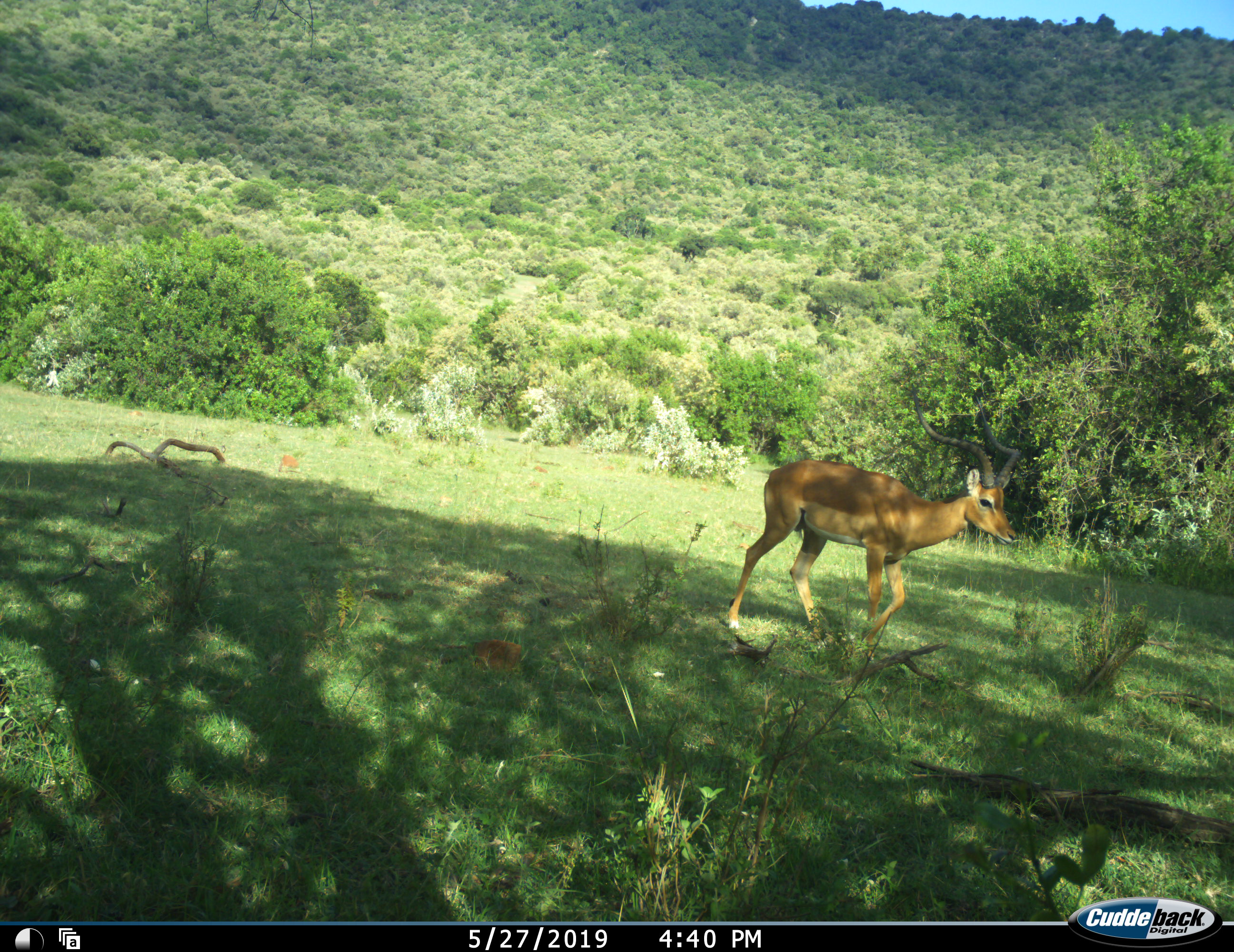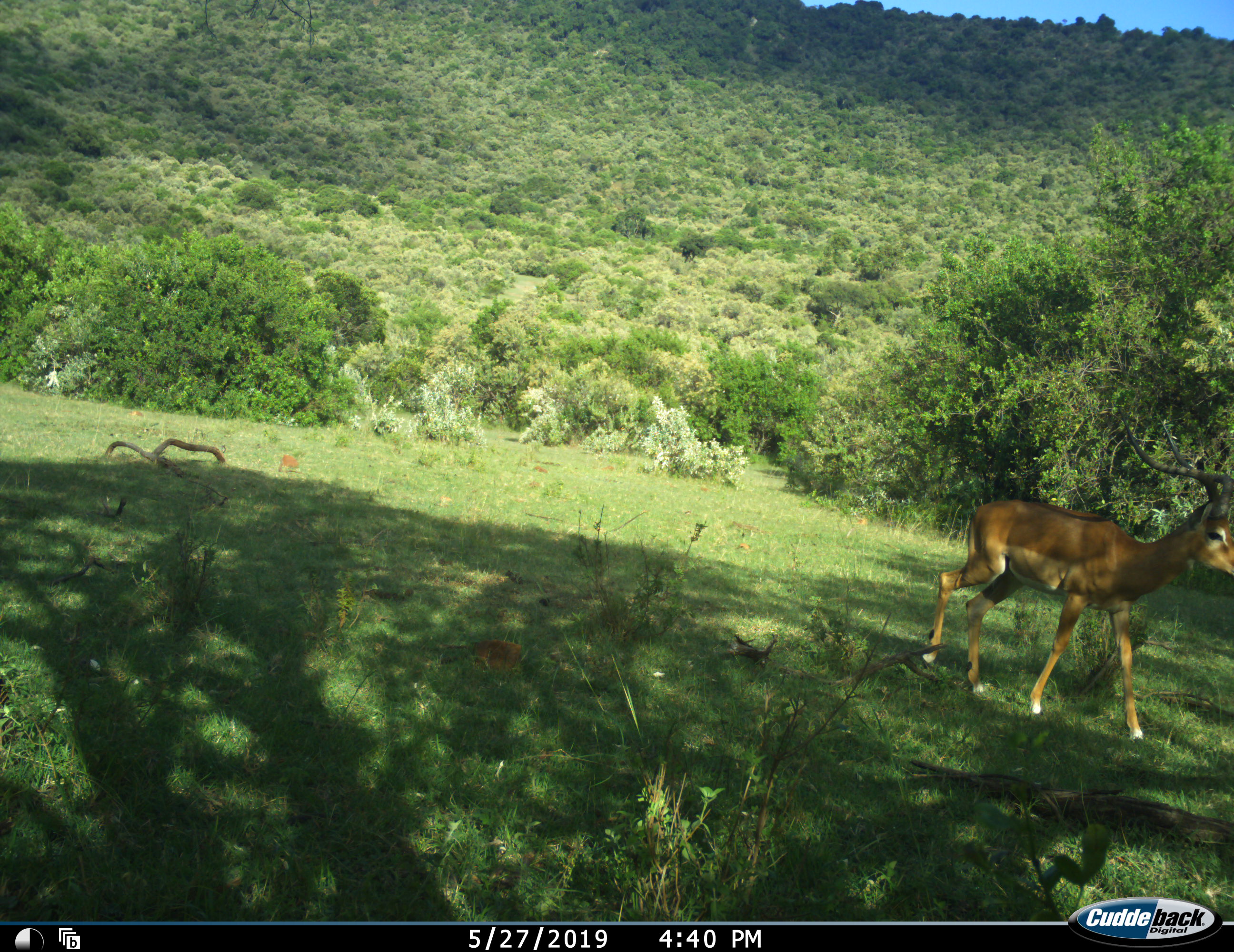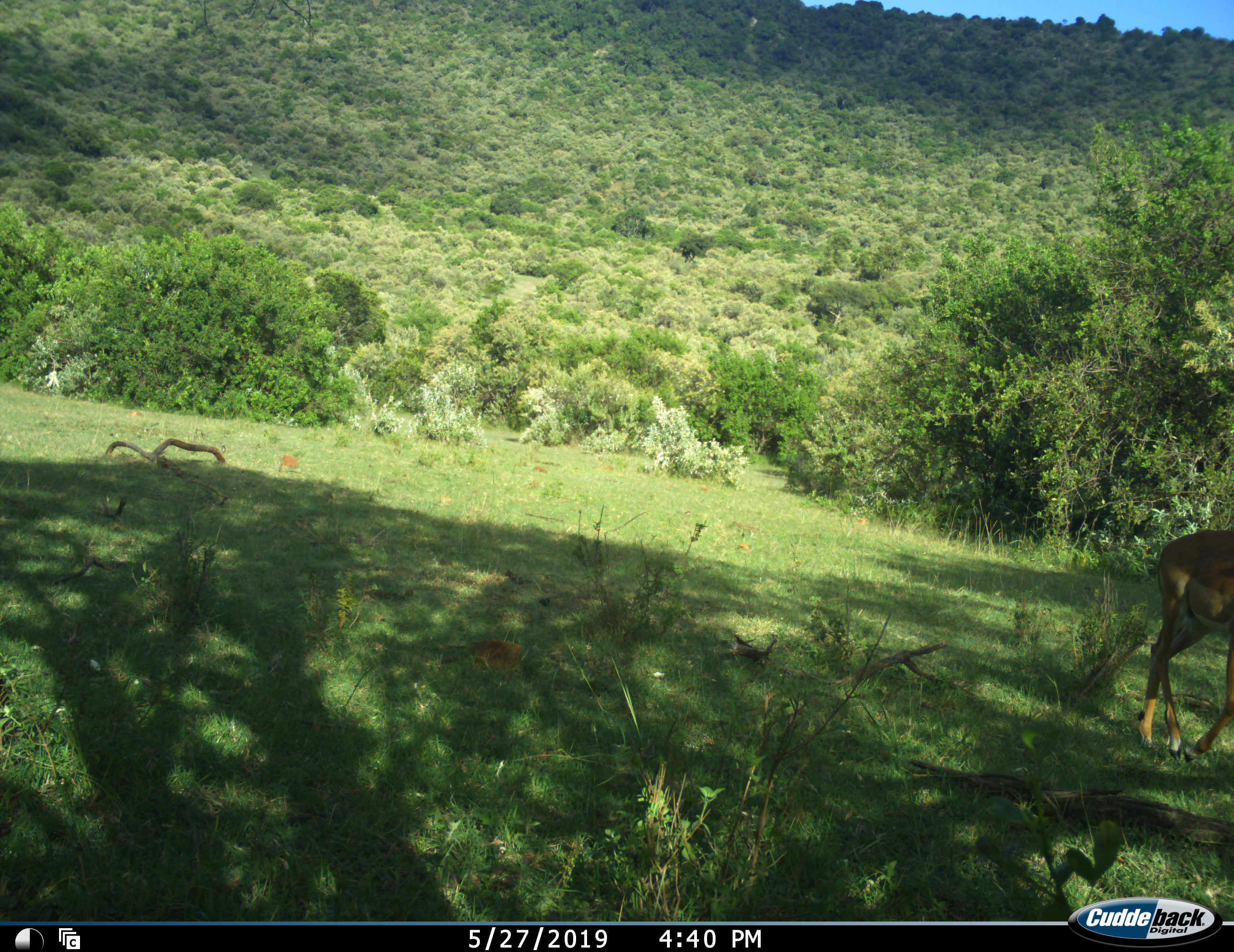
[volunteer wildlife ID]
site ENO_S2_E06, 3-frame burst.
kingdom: Animalia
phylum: Chordata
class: Mammalia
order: Artiodactyla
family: Bovidae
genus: Aepyceros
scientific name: Aepyceros melampus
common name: impala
Impala (Aepyceros melampus), count 1. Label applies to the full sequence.